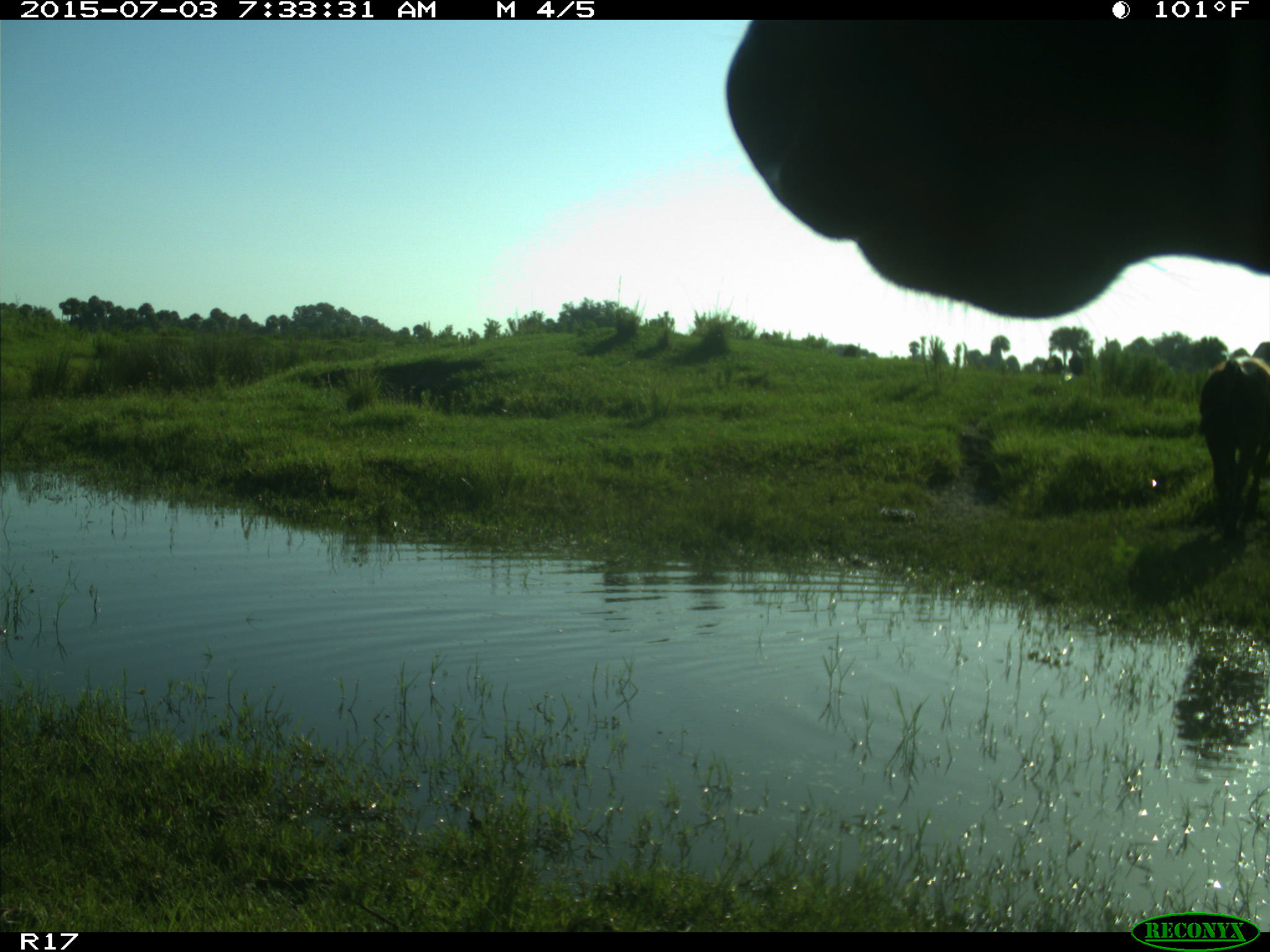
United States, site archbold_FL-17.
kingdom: Animalia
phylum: Chordata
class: Mammalia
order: Artiodactyla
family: Bovidae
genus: Bos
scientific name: Bos taurus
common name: domestic cow